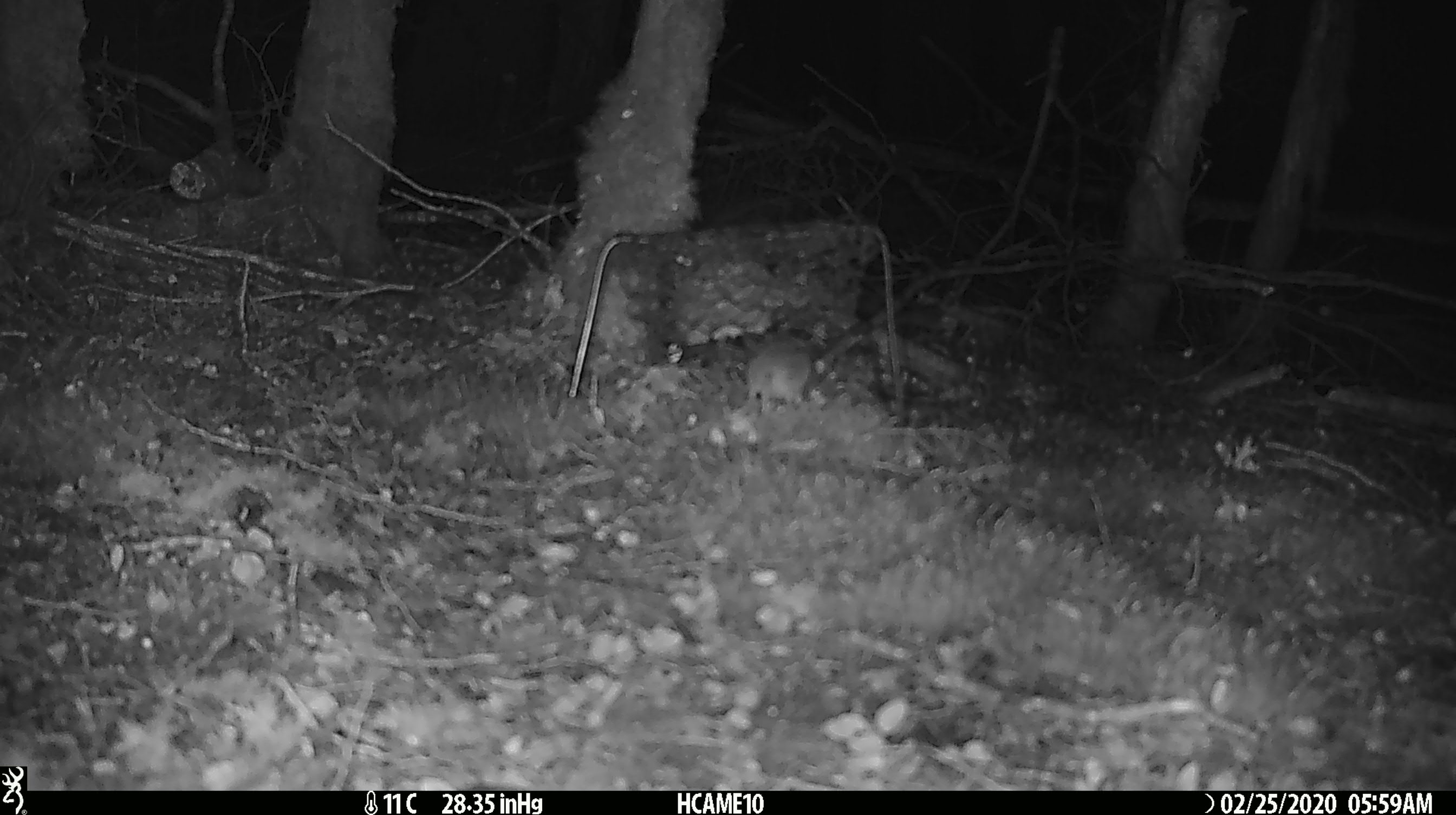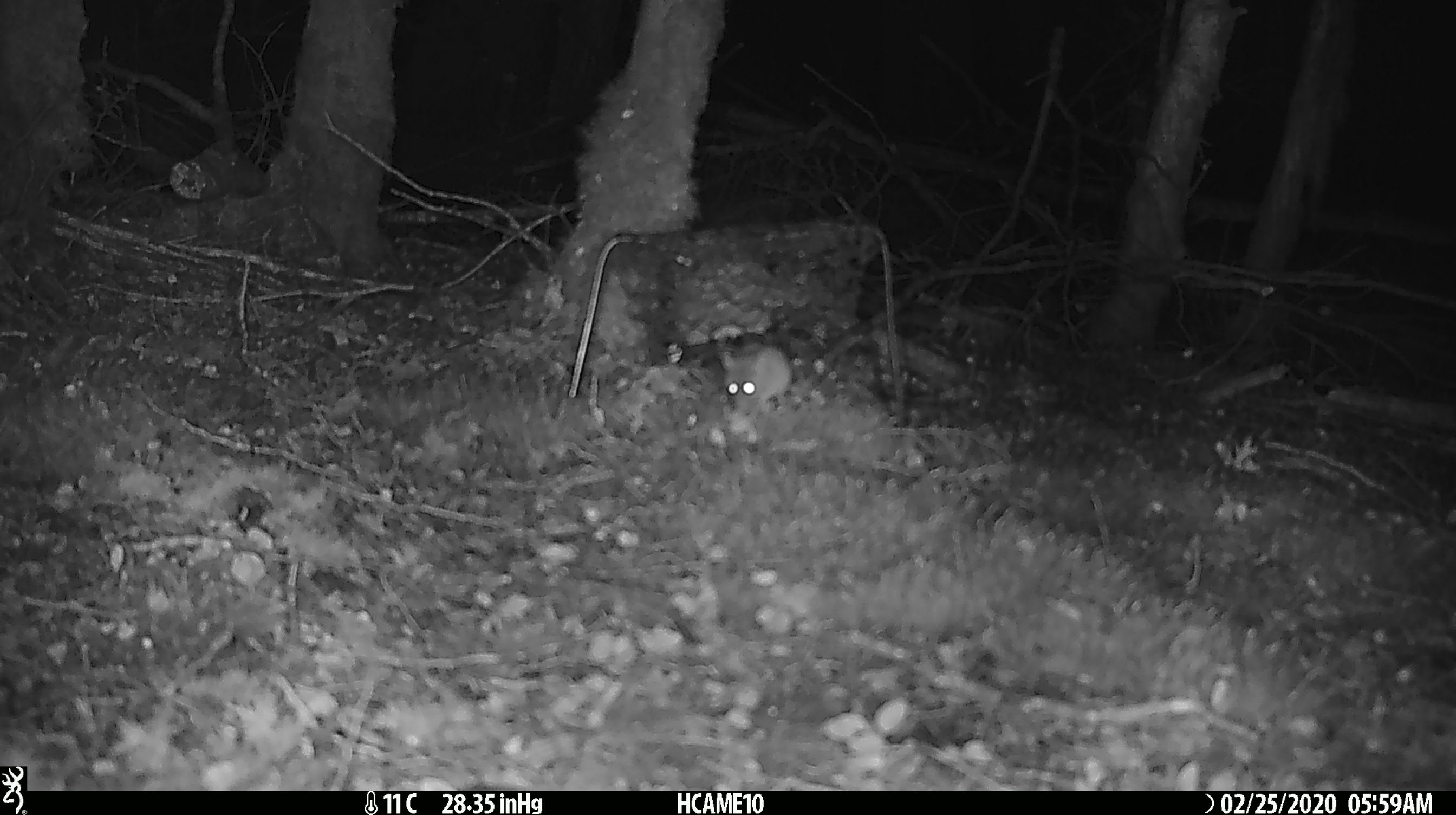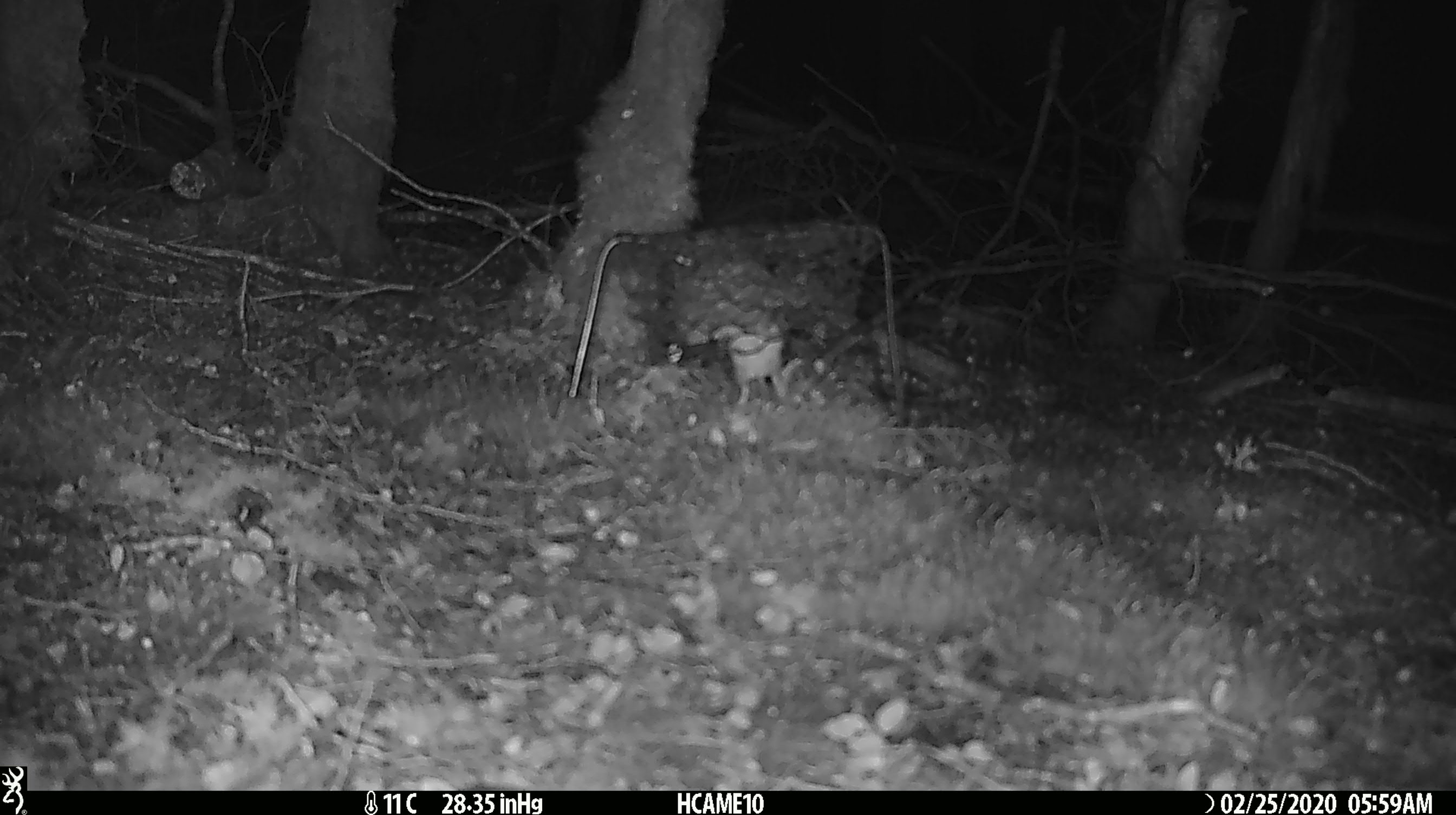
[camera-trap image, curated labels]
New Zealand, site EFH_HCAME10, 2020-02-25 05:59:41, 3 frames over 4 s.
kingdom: Animalia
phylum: Chordata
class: Mammalia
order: Rodentia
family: Muridae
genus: Mus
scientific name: Mus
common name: mouse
Mouse (Mus).